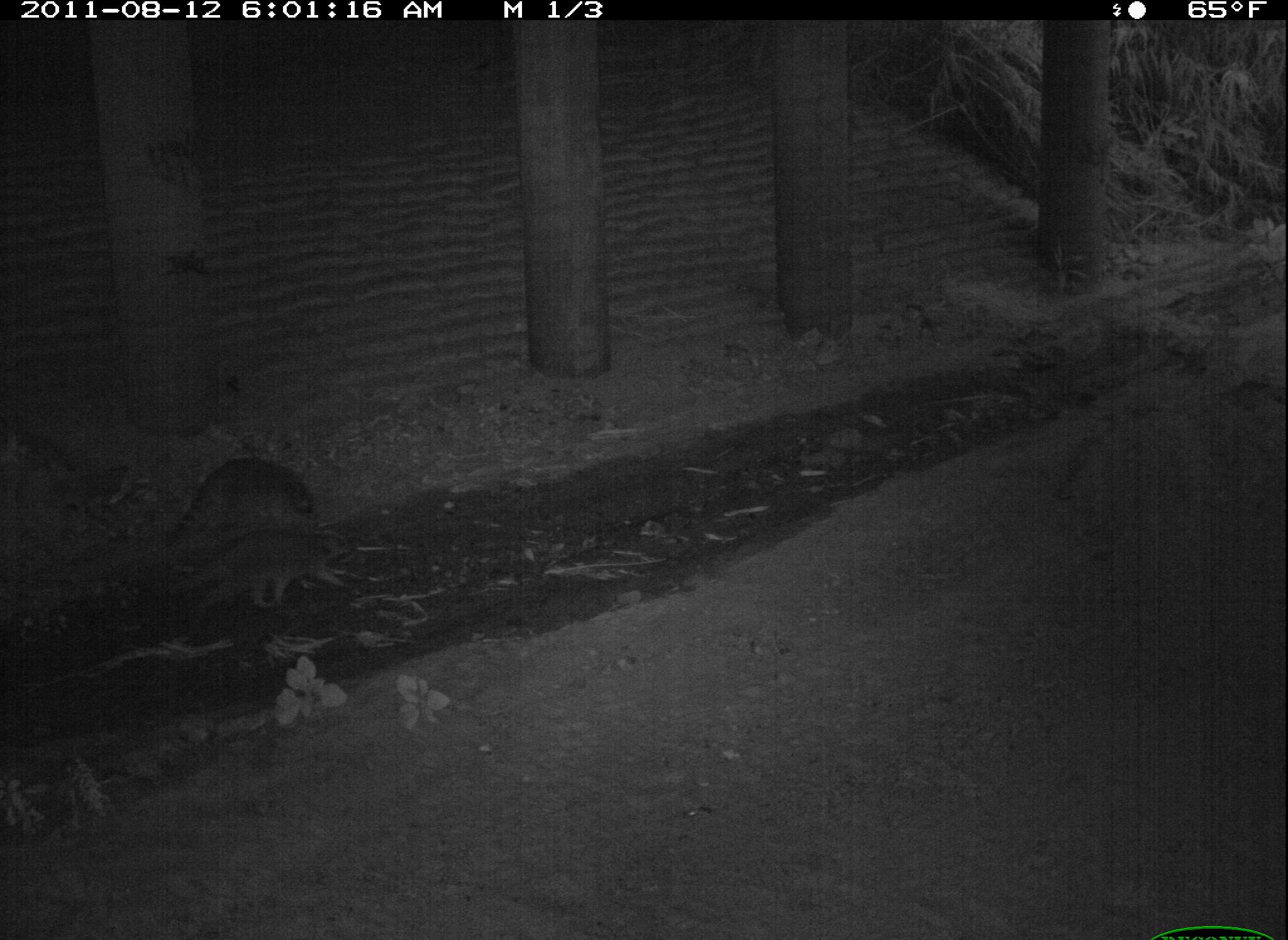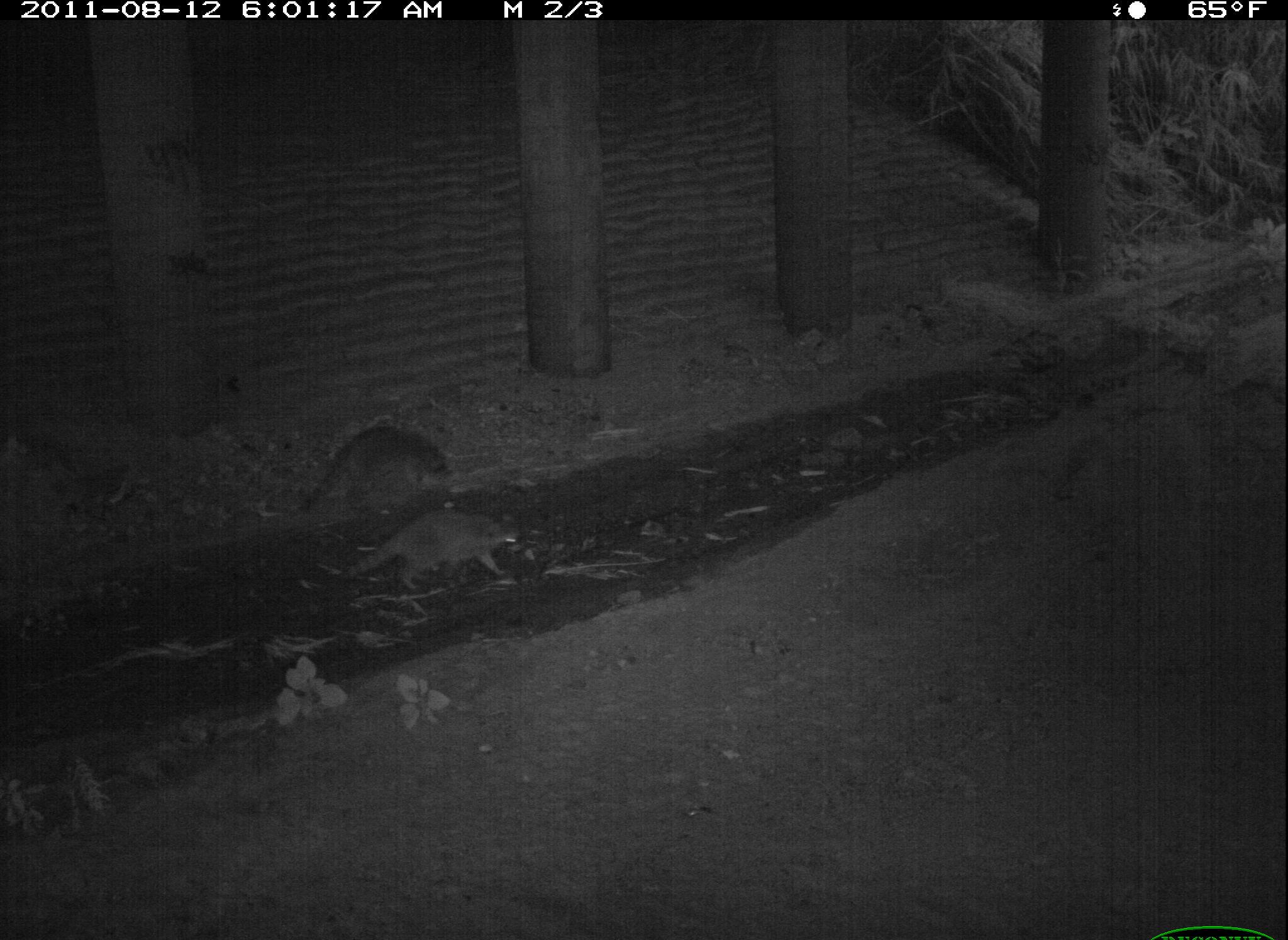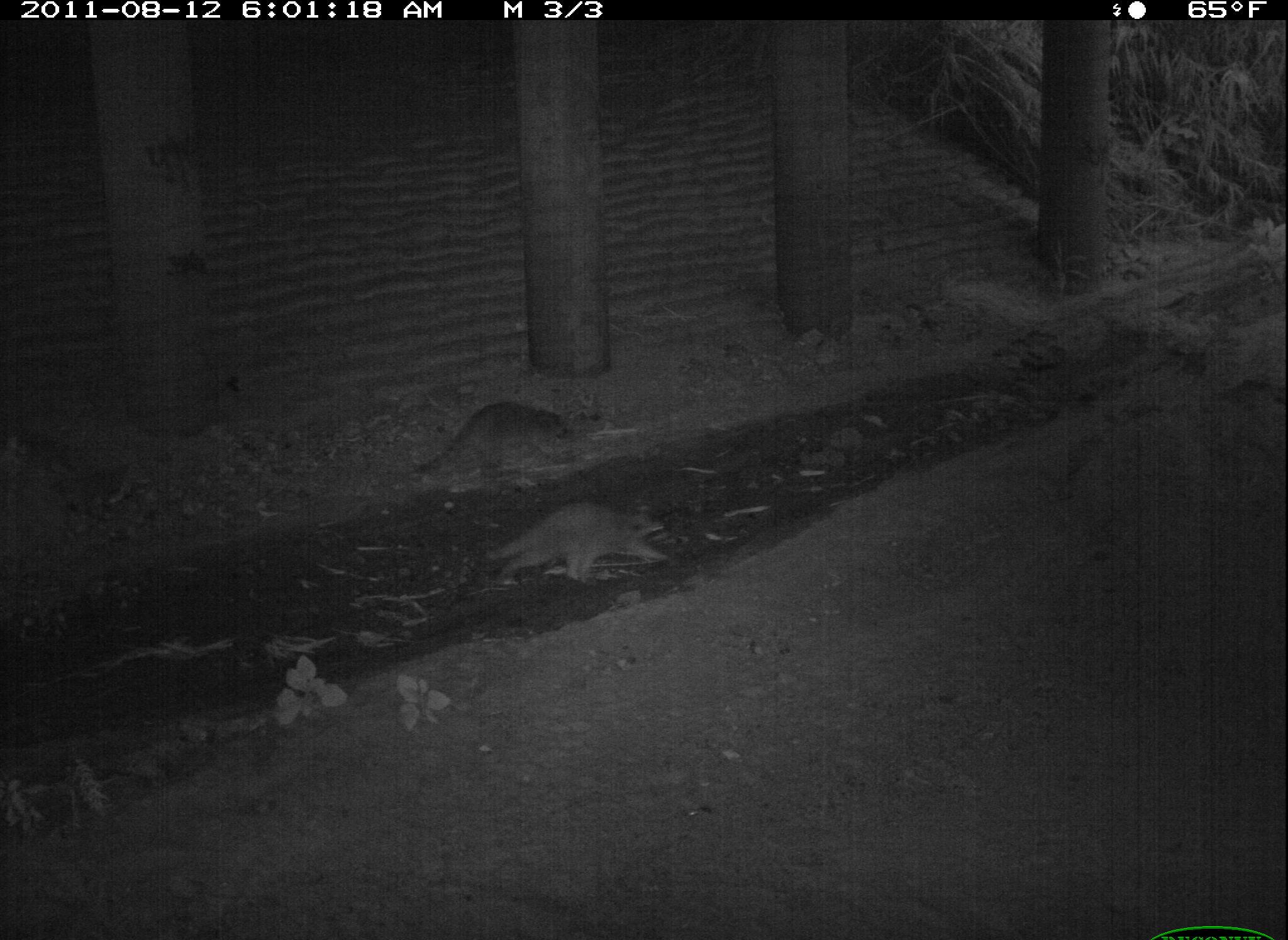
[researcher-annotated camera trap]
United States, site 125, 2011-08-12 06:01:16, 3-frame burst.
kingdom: Animalia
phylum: Chordata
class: Mammalia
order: Carnivora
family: Procyonidae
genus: Procyon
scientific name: Procyon lotor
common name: raccoon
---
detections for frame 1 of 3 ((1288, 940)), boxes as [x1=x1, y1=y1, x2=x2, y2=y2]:
raccoon: [x1=159, y1=523, x2=362, y2=621]; [x1=155, y1=448, x2=321, y2=553]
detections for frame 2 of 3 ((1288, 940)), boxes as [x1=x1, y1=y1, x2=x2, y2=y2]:
raccoon: [x1=334, y1=505, x2=527, y2=595]; [x1=304, y1=421, x2=460, y2=519]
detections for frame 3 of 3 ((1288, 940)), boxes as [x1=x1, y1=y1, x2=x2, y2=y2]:
raccoon: [x1=475, y1=494, x2=680, y2=590]; [x1=403, y1=395, x2=584, y2=494]